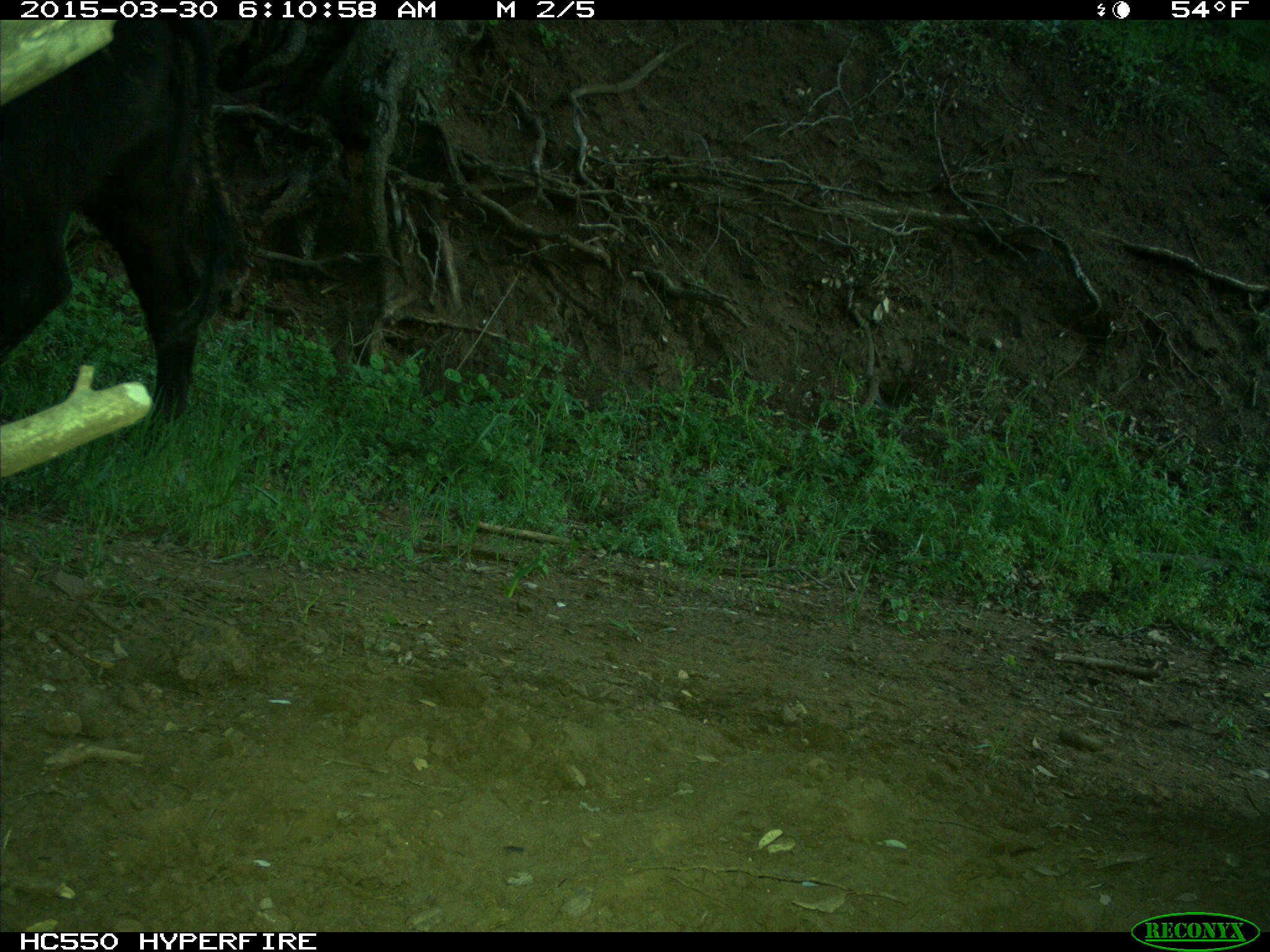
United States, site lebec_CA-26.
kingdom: Animalia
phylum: Chordata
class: Mammalia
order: Artiodactyla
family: Bovidae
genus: Bos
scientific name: Bos taurus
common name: domestic cow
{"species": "Bos taurus (domestic cow)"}